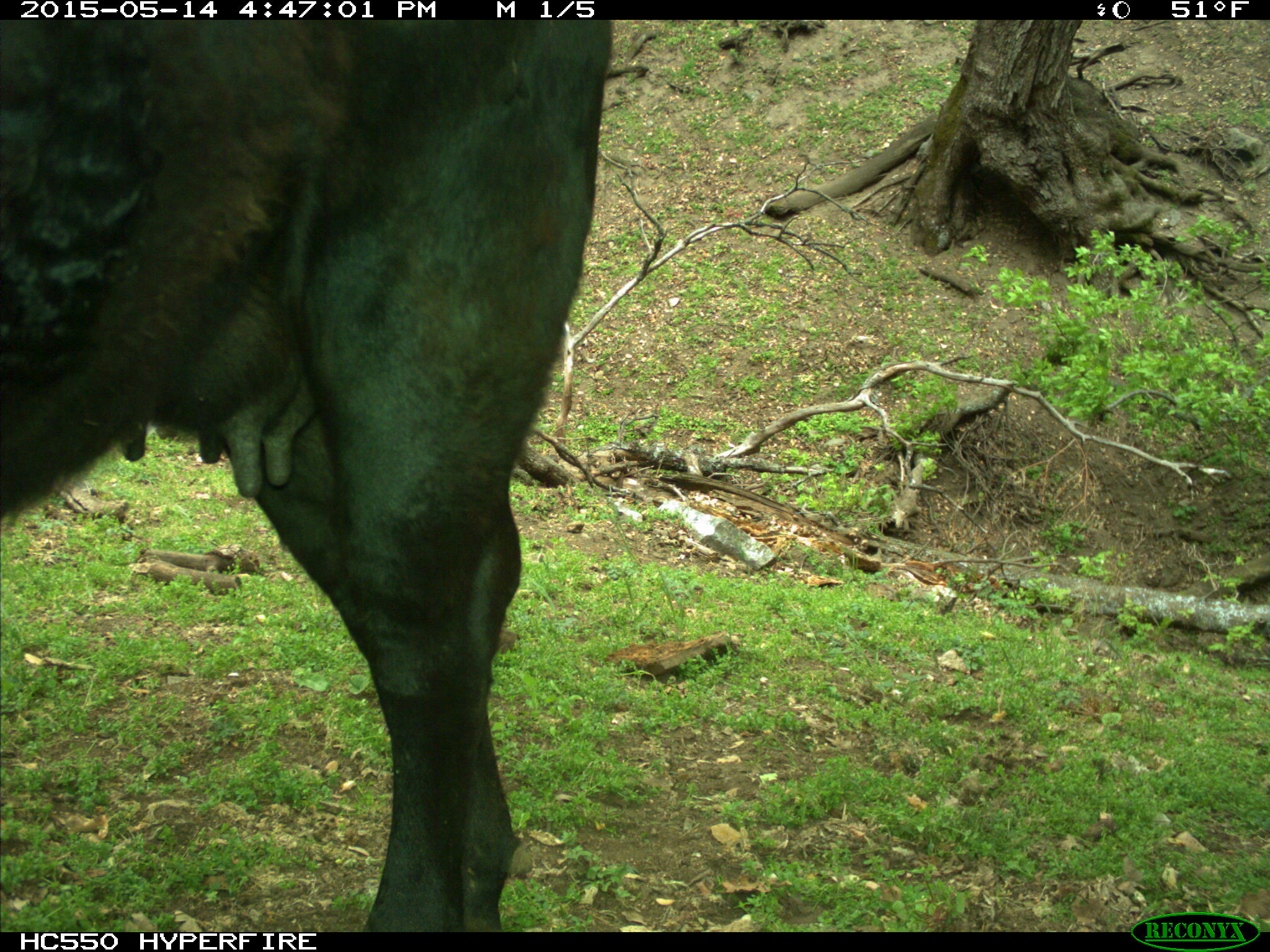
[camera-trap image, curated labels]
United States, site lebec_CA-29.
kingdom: Animalia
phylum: Chordata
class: Mammalia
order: Artiodactyla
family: Bovidae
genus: Bos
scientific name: Bos taurus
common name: domestic cow